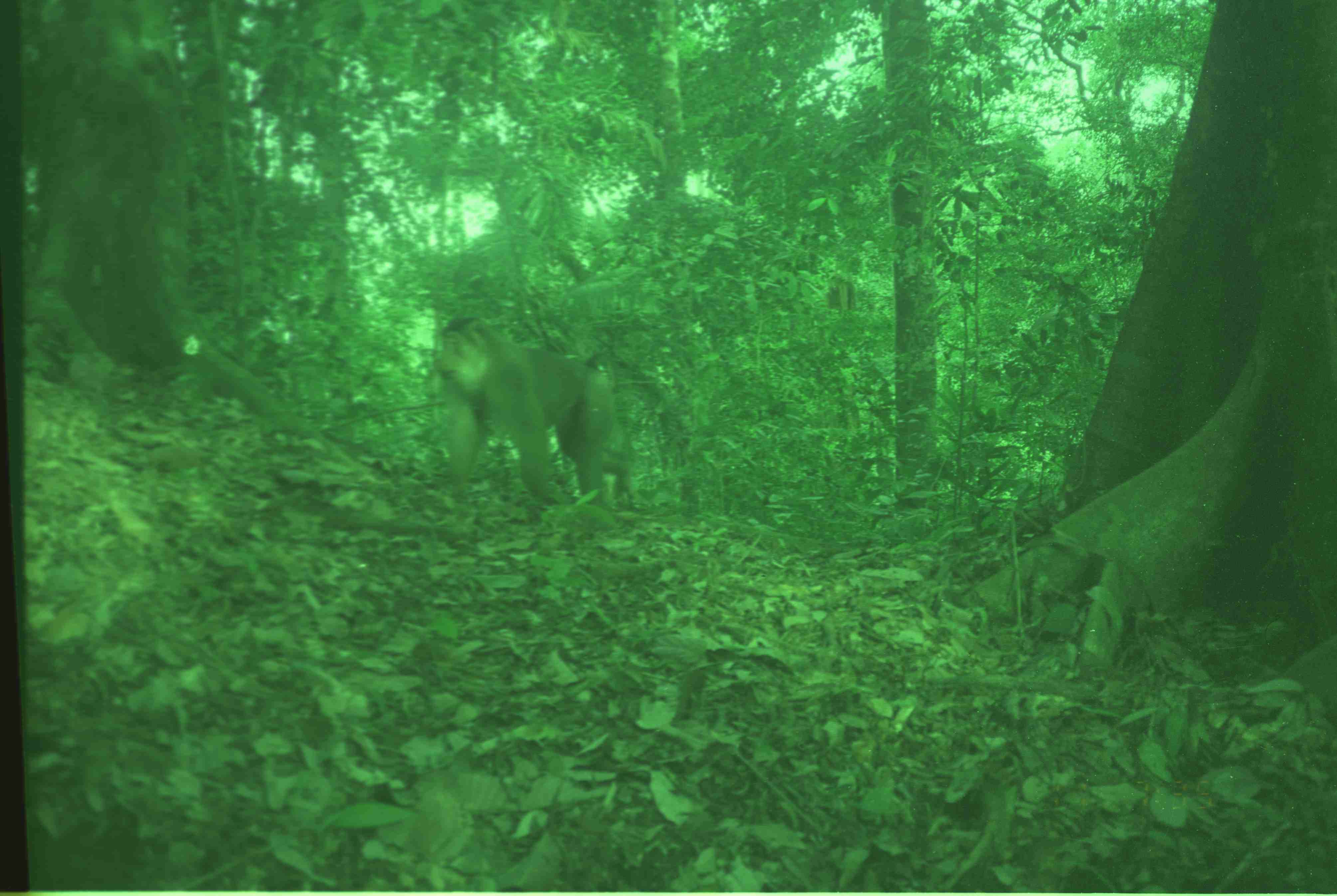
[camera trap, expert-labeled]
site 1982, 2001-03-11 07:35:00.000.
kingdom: Animalia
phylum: Chordata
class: Mammalia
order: Primates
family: Cercopithecidae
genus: Macaca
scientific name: Macaca nemestrina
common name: southern pig-tailed macaque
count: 1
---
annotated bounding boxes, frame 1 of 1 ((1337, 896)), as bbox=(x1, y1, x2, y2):
macaca nemestrina: bbox=(436, 317, 615, 507); bbox=(555, 353, 644, 513)